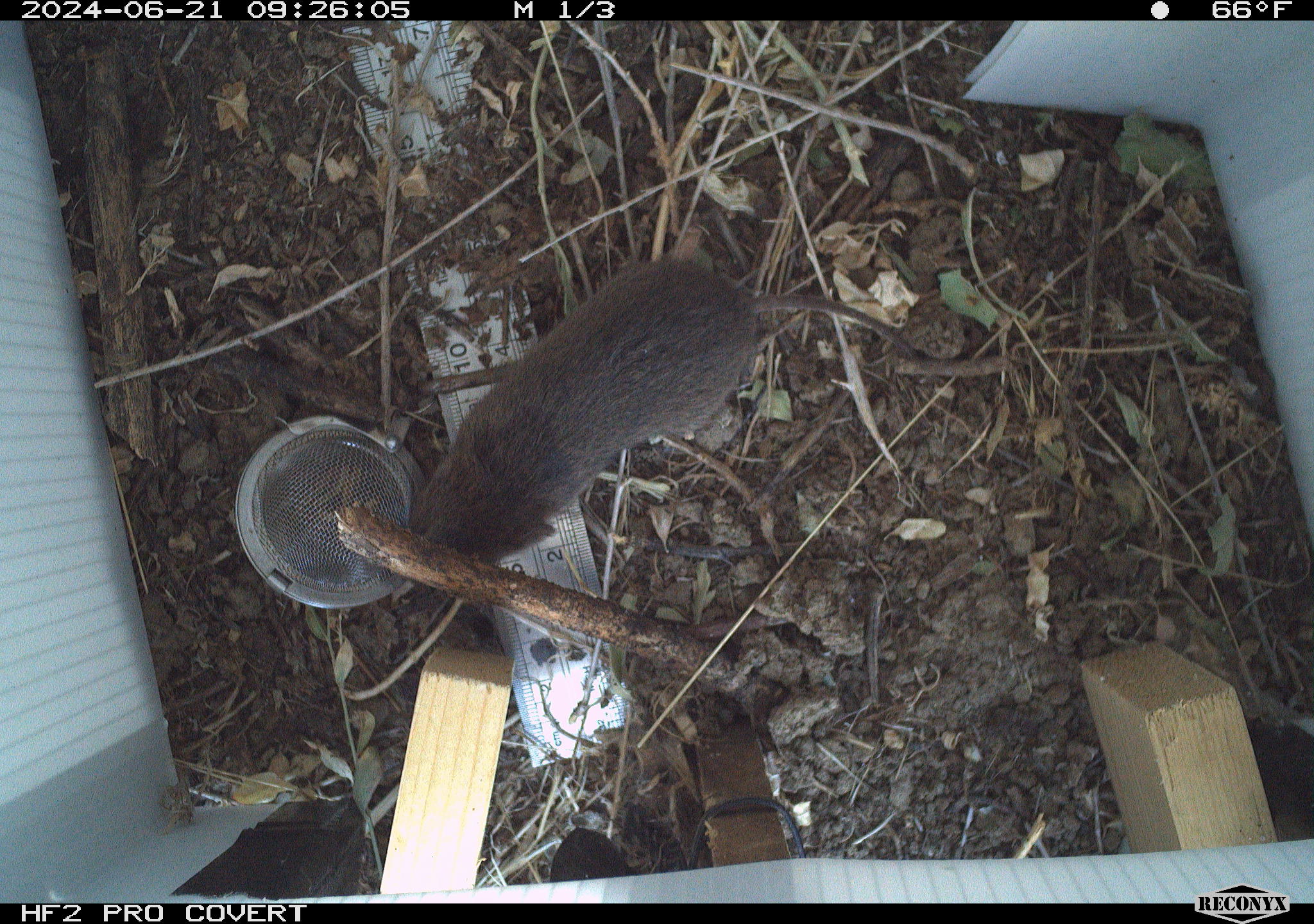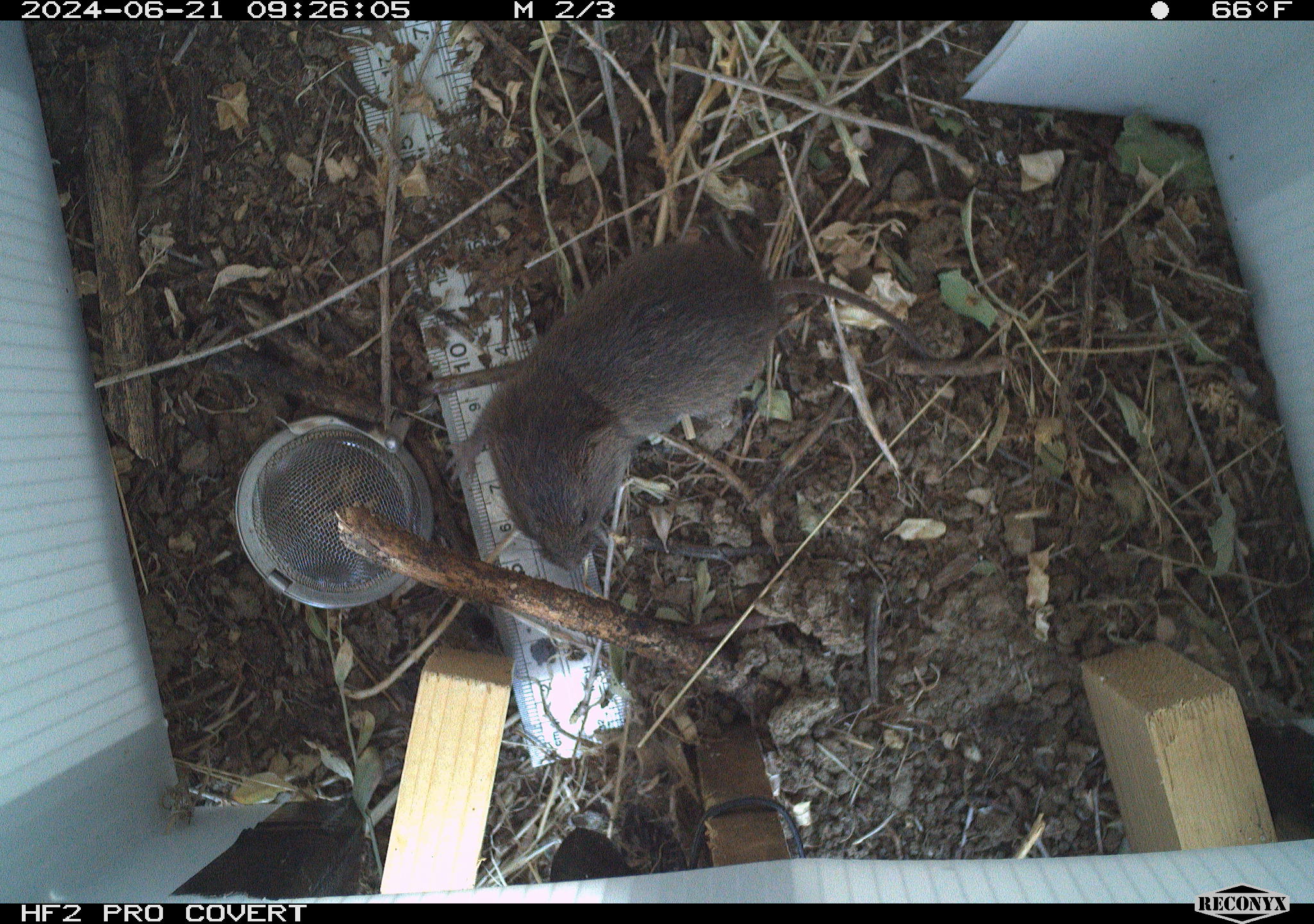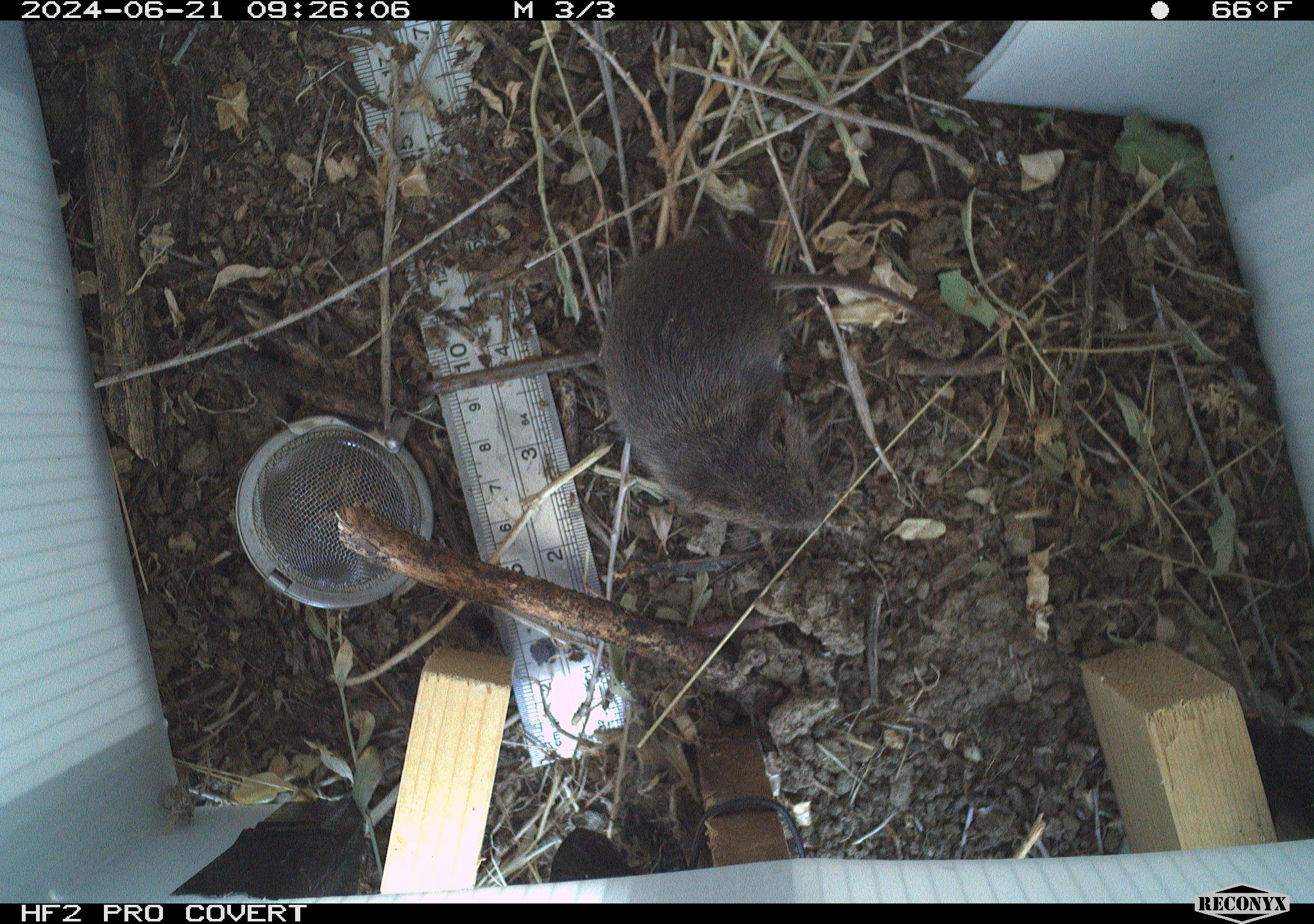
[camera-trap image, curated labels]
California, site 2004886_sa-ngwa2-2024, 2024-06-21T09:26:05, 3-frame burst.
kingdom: Animalia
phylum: Chordata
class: Mammalia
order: Rodentia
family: Cricetidae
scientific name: Arvicolinae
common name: voles, lemmings, and muskrats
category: arvicolinae subfamily